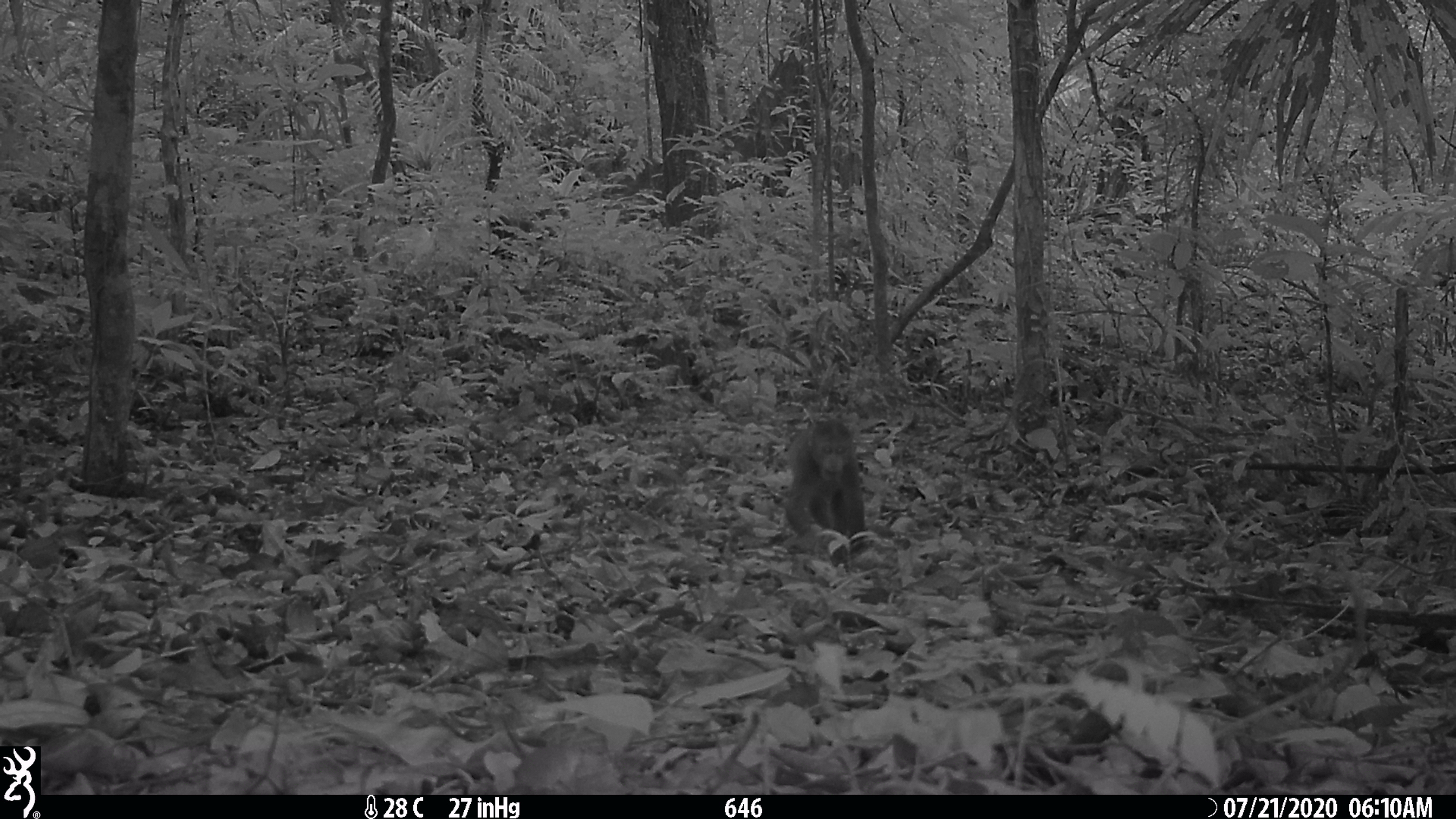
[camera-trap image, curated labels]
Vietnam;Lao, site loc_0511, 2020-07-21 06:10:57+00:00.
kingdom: Animalia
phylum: Chordata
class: Mammalia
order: Primates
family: Cercopithecidae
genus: Macaca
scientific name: Macaca arctoides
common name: stump-tailed macaque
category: stump tailed macaque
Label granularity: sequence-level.